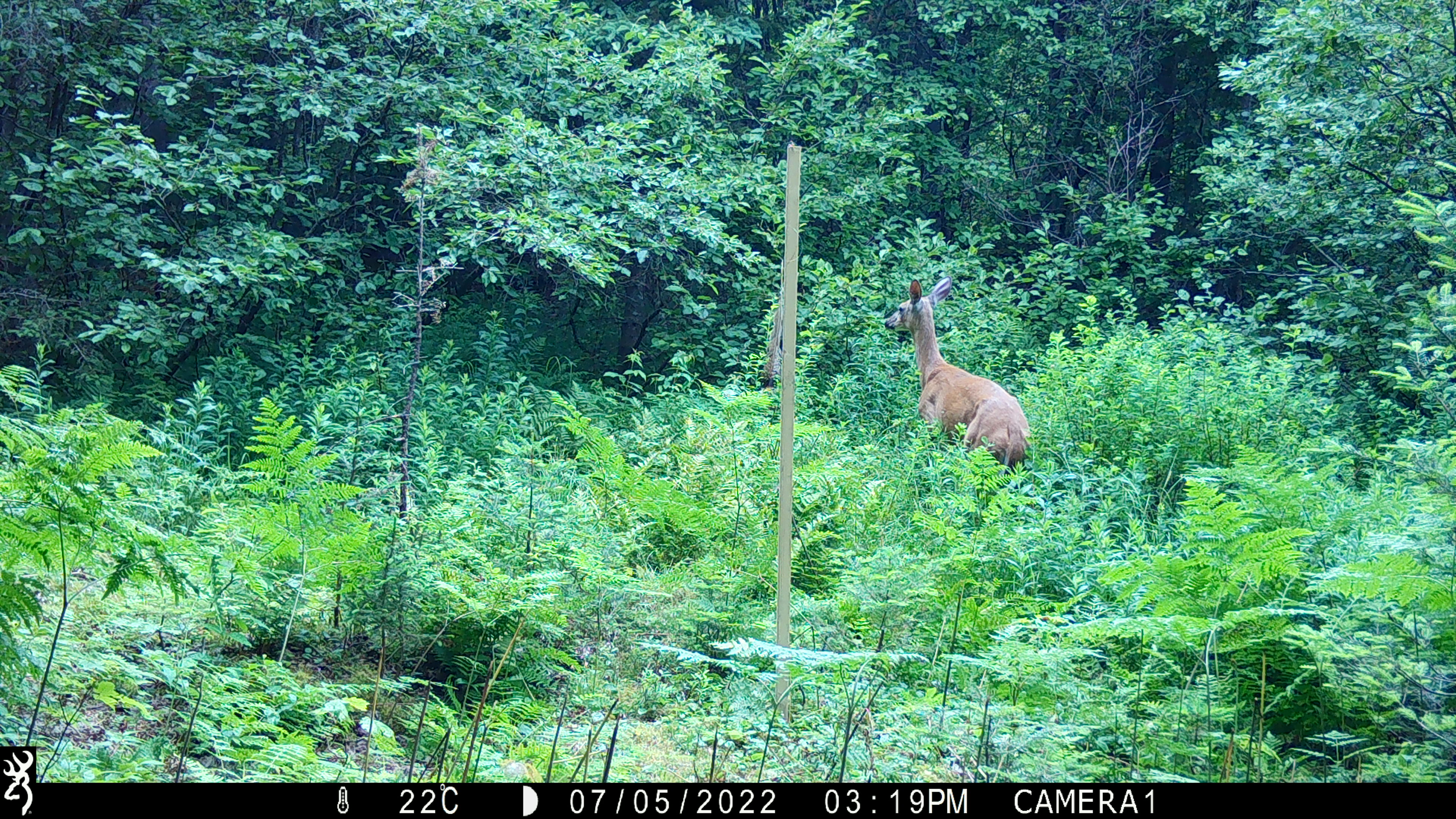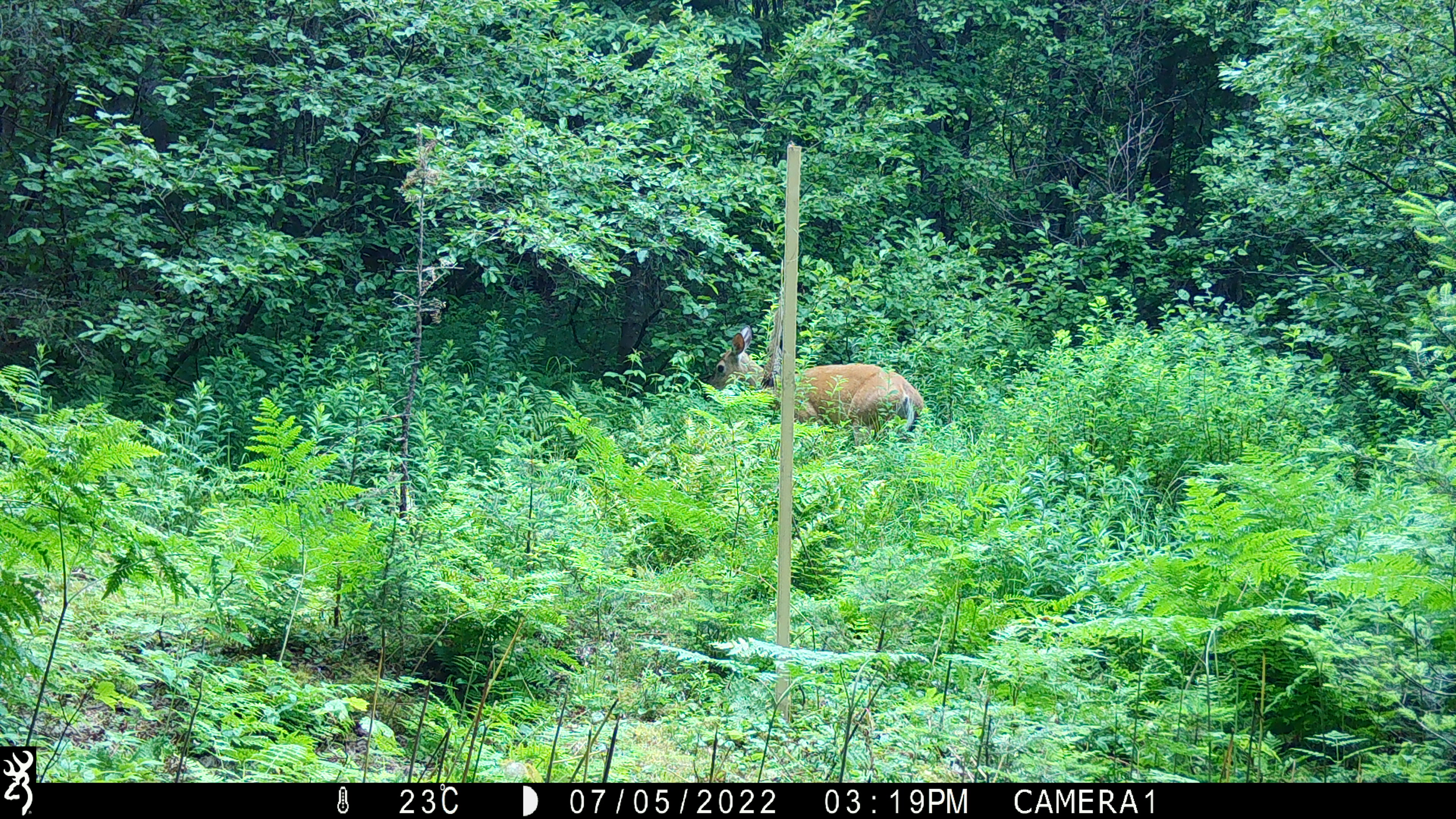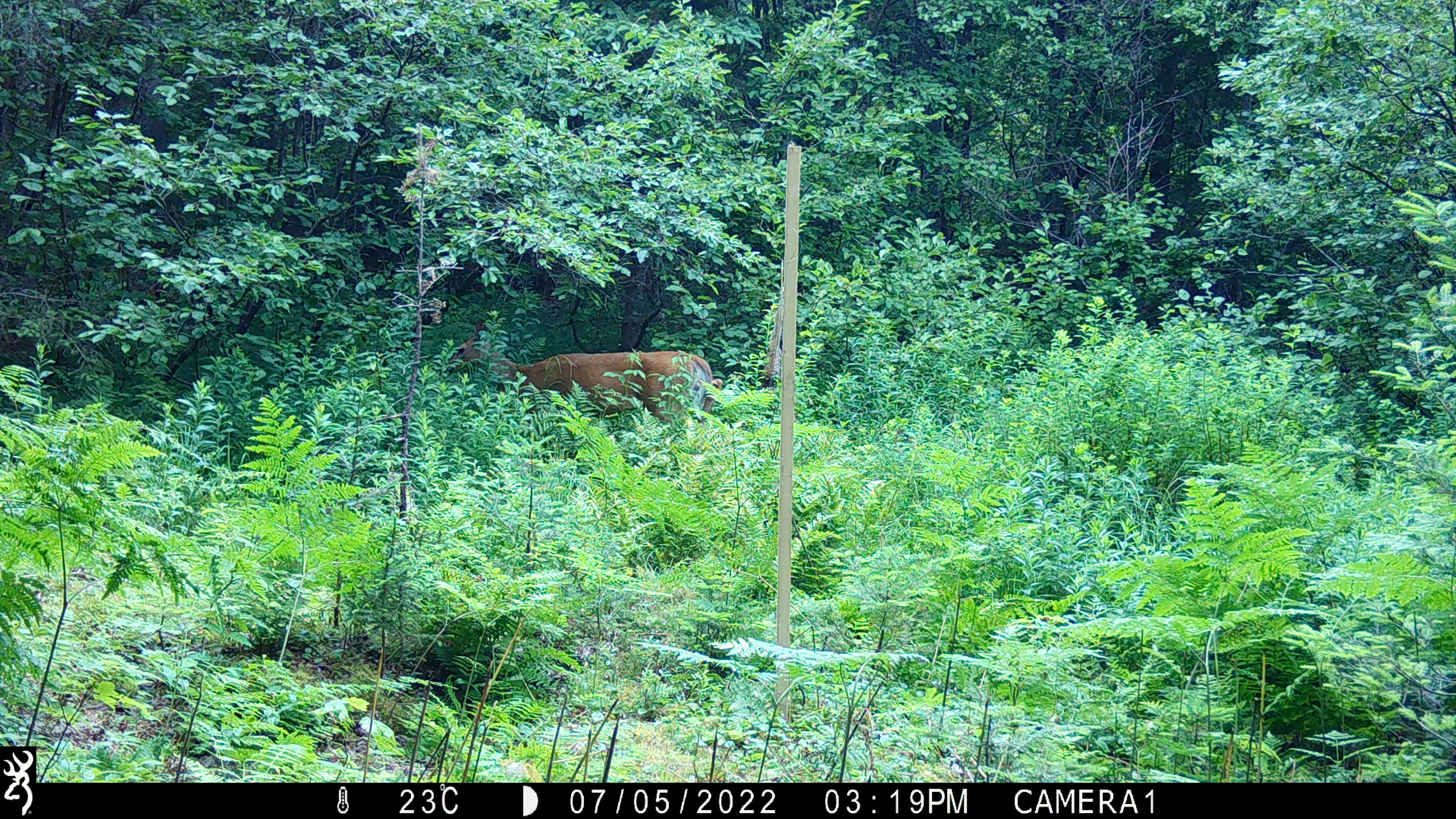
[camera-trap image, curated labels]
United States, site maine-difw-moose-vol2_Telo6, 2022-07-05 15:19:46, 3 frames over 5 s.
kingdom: Animalia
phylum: Chordata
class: Mammalia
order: Artiodactyla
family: Cervidae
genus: Odocoileus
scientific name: Odocoileus virginianus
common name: white-tailed deer